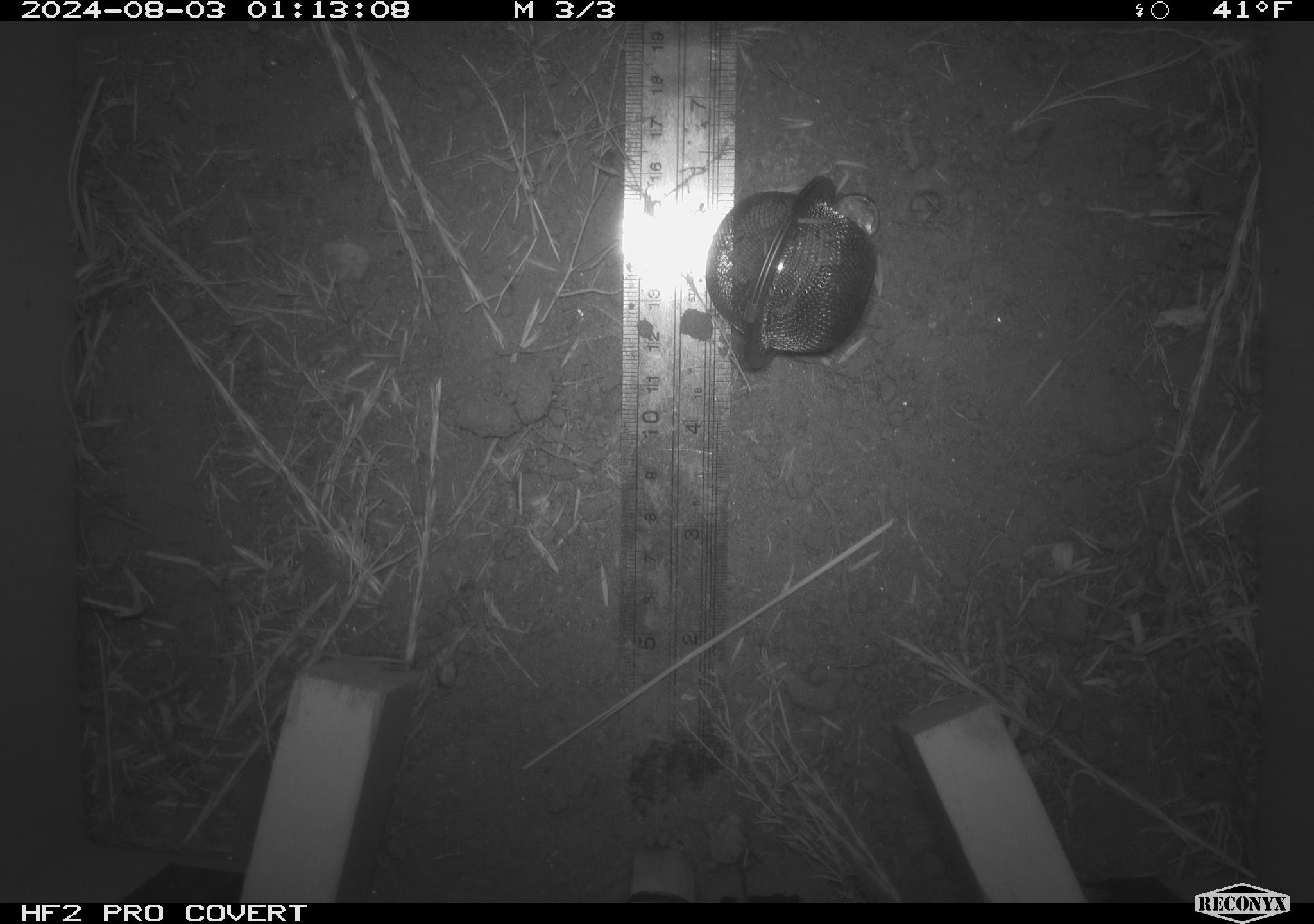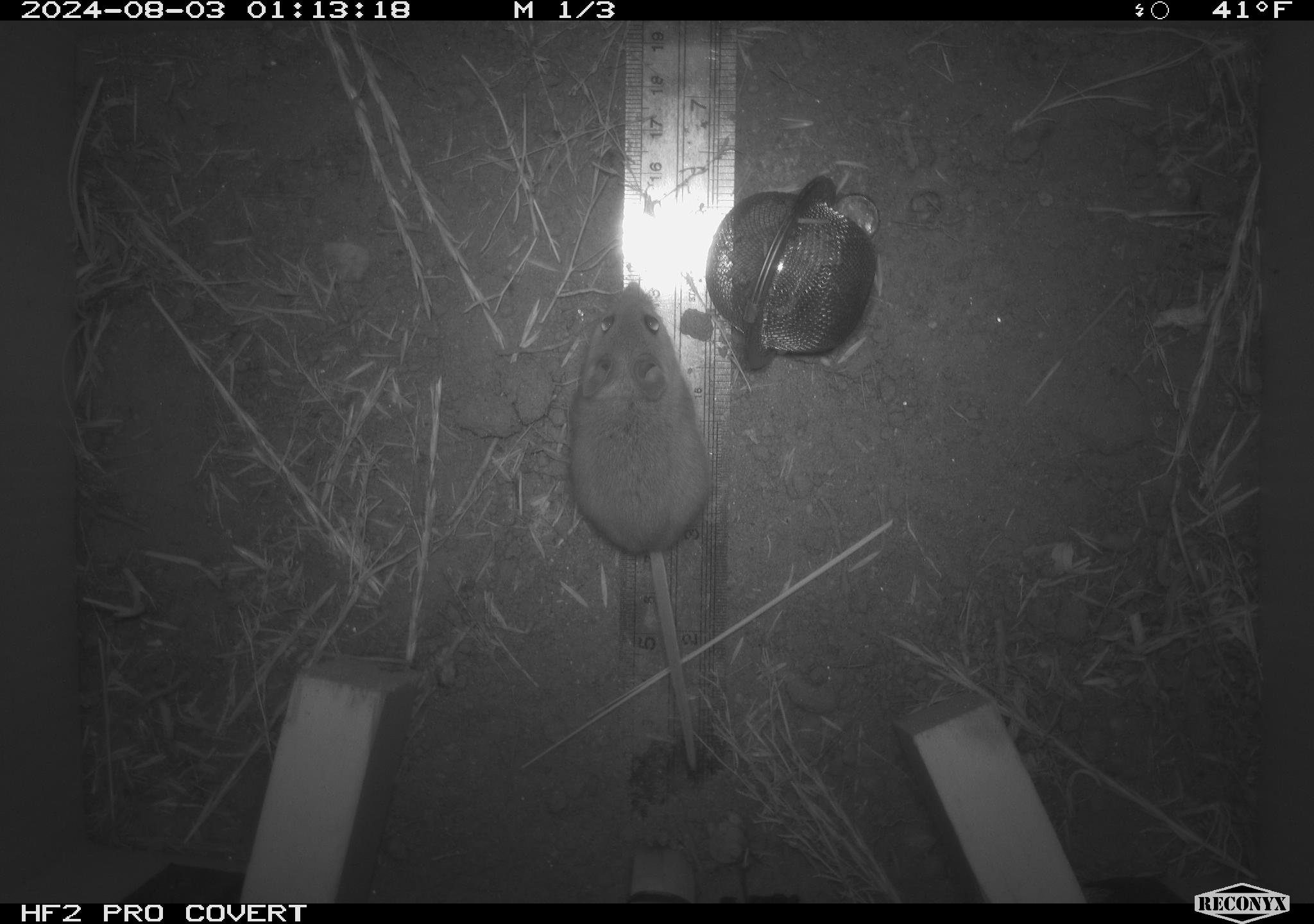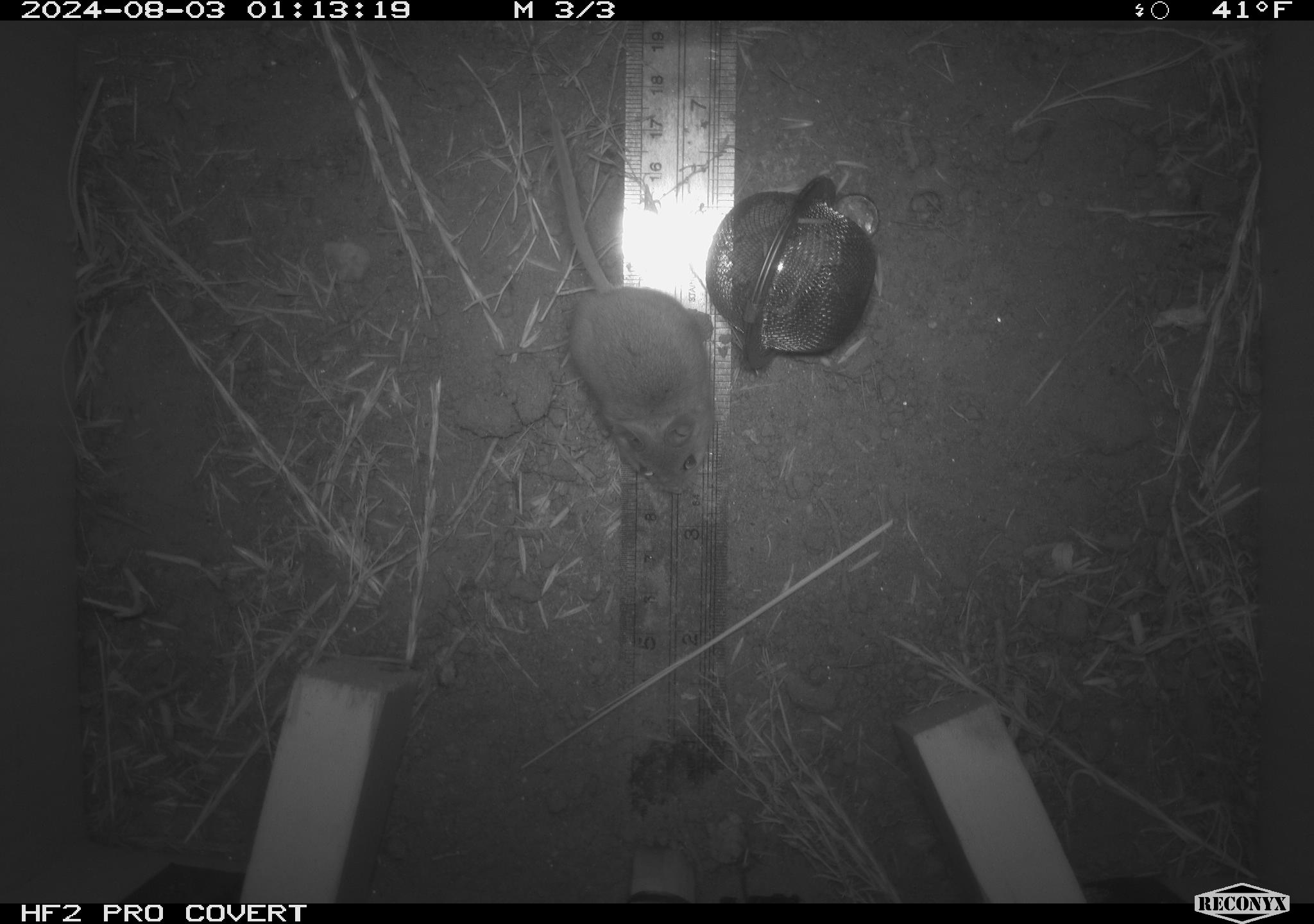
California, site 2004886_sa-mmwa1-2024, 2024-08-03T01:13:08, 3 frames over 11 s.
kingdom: Animalia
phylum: Chordata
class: Mammalia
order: Rodentia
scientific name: Rodentia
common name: mouse species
Mouse species (Rodentia).